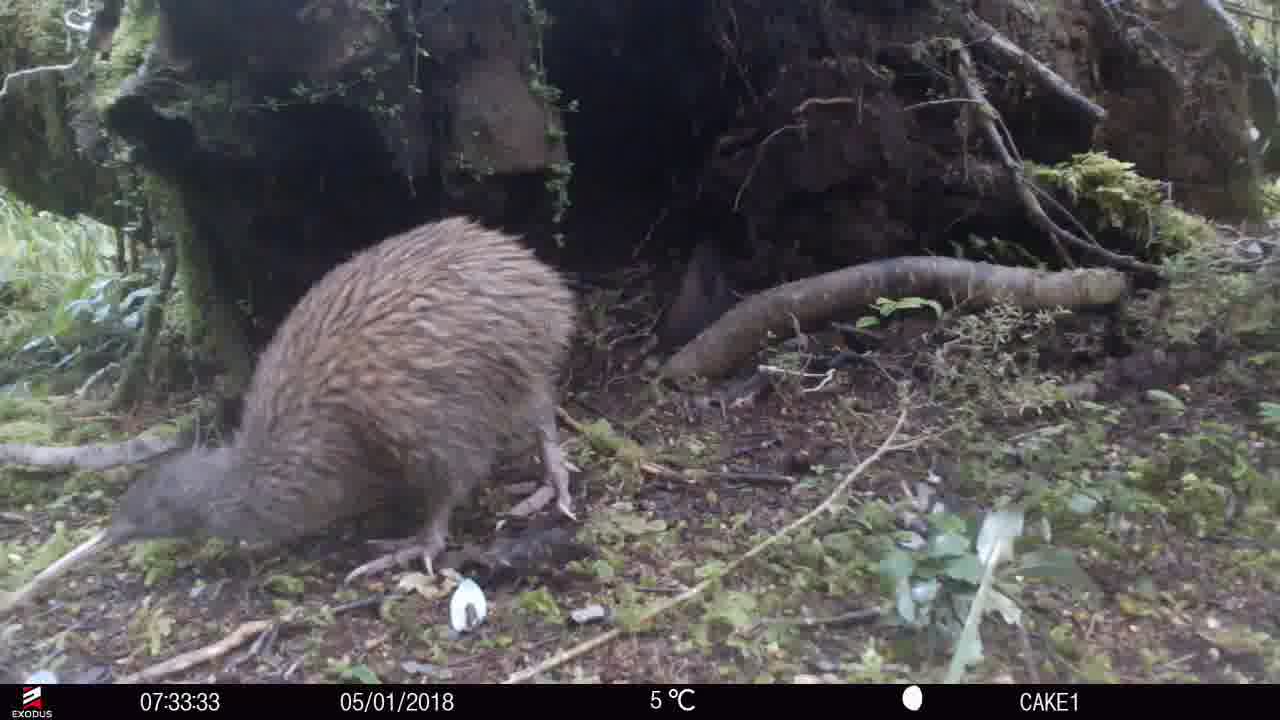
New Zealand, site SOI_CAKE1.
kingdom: Animalia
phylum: Chordata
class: Aves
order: Apterygiformes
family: Apterygidae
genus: Apteryx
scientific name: Apteryx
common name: kiwi